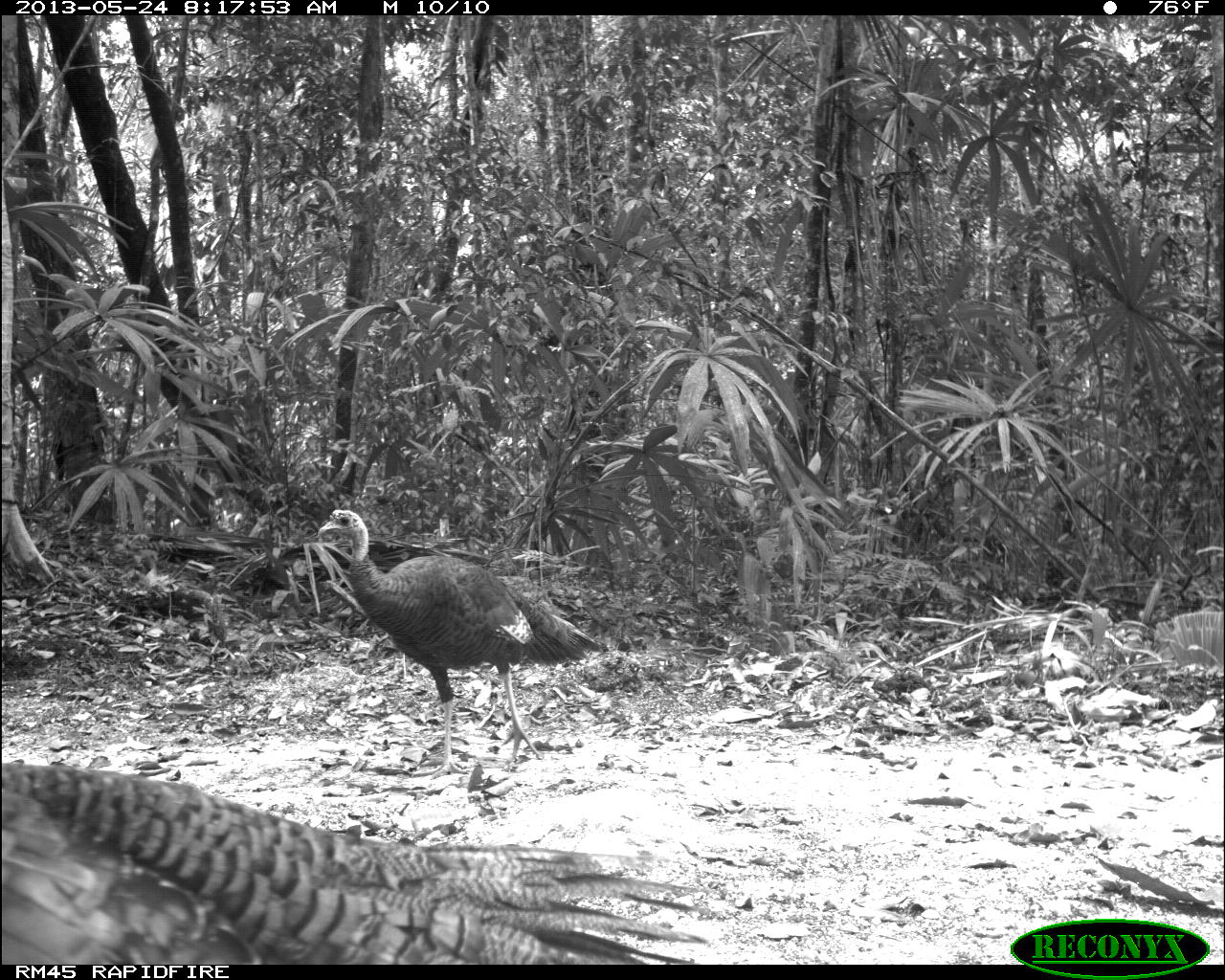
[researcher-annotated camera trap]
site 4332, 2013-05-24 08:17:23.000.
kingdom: Animalia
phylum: Chordata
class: Aves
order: Galliformes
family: Phasianidae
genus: Meleagris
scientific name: Meleagris ocellata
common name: ocellated turkey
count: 3